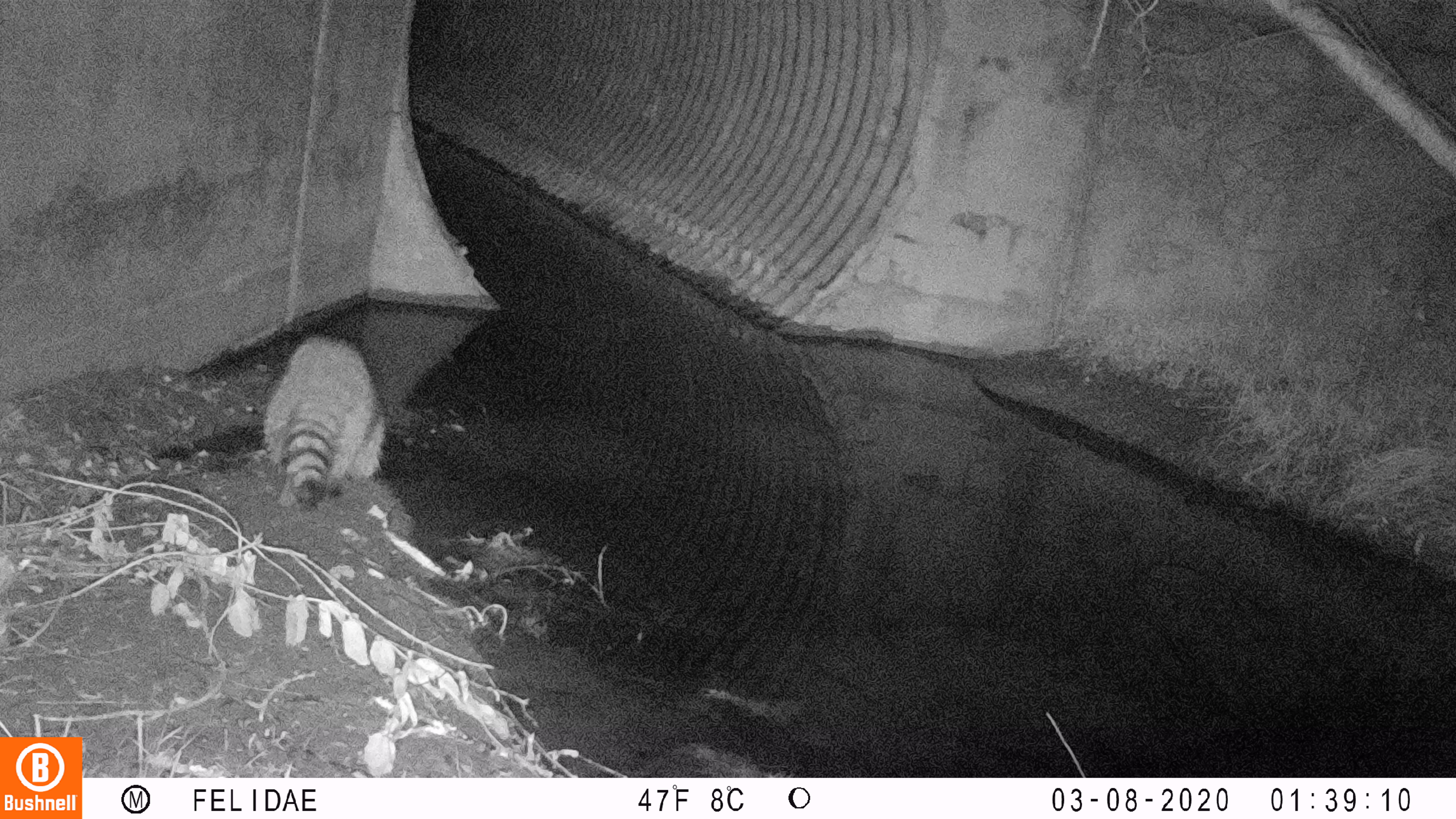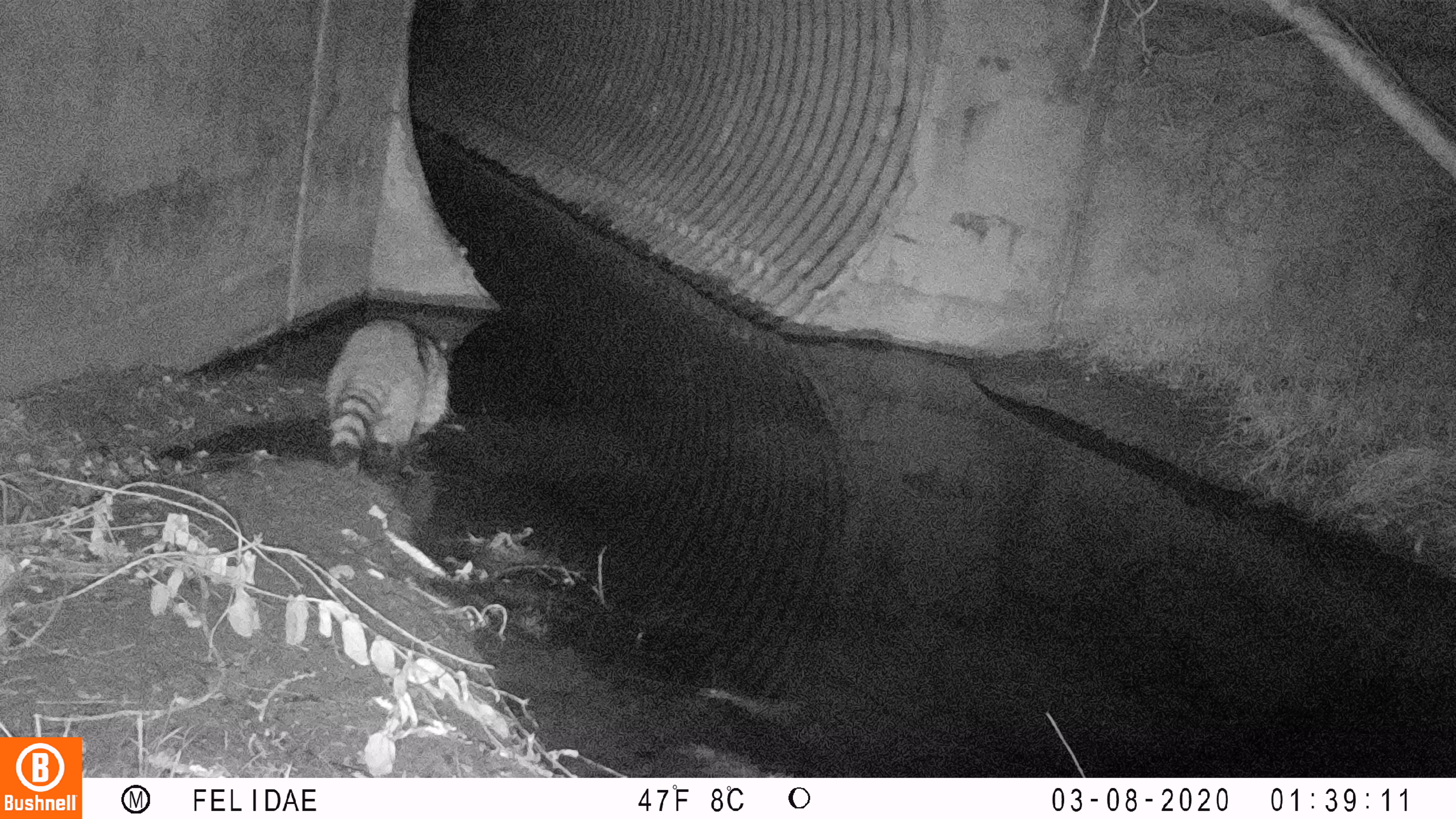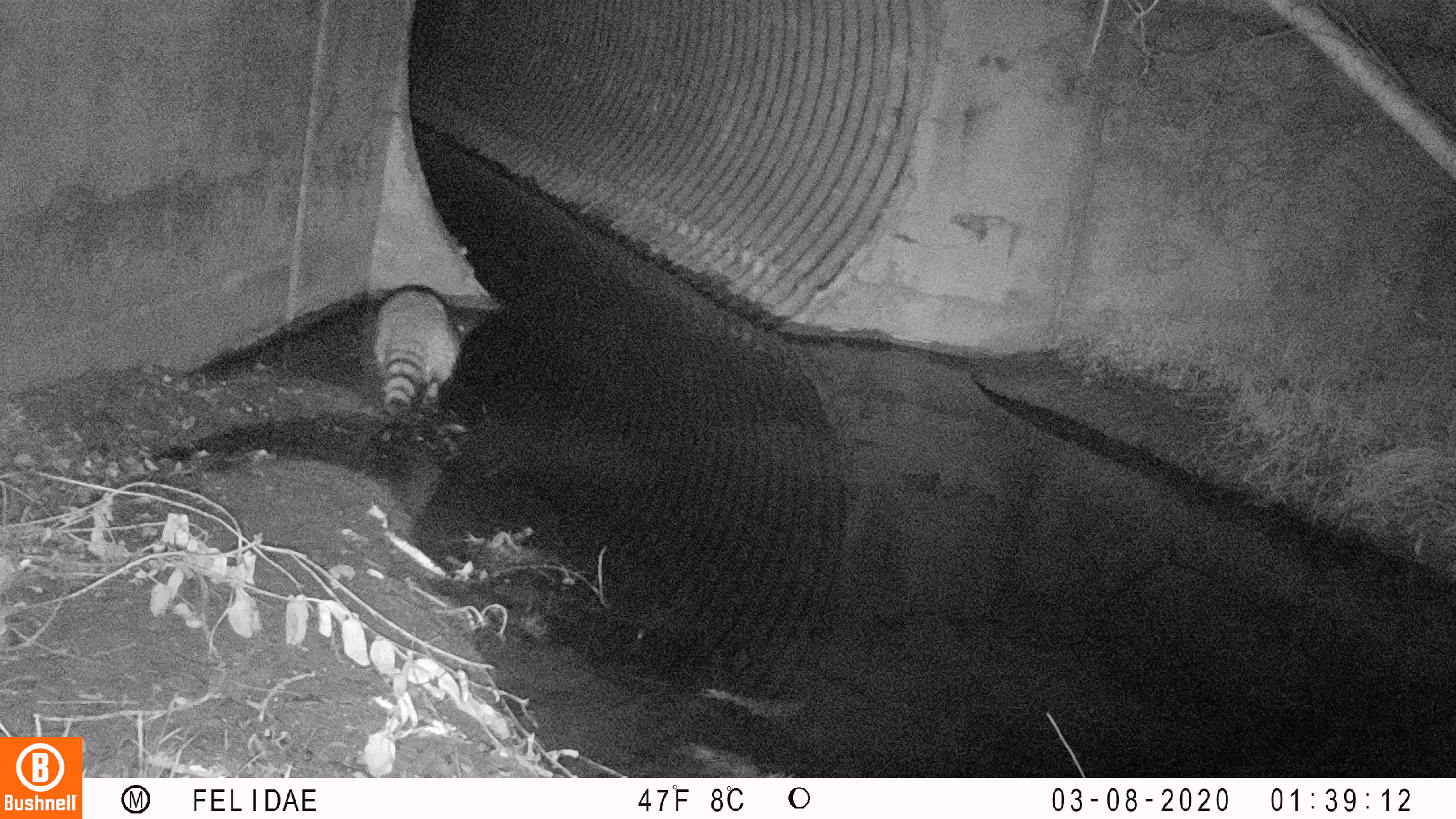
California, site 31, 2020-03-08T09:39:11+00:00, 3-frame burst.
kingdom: Animalia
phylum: Chordata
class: Mammalia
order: Carnivora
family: Procyonidae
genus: Procyon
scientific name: Procyon lotor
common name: raccoon